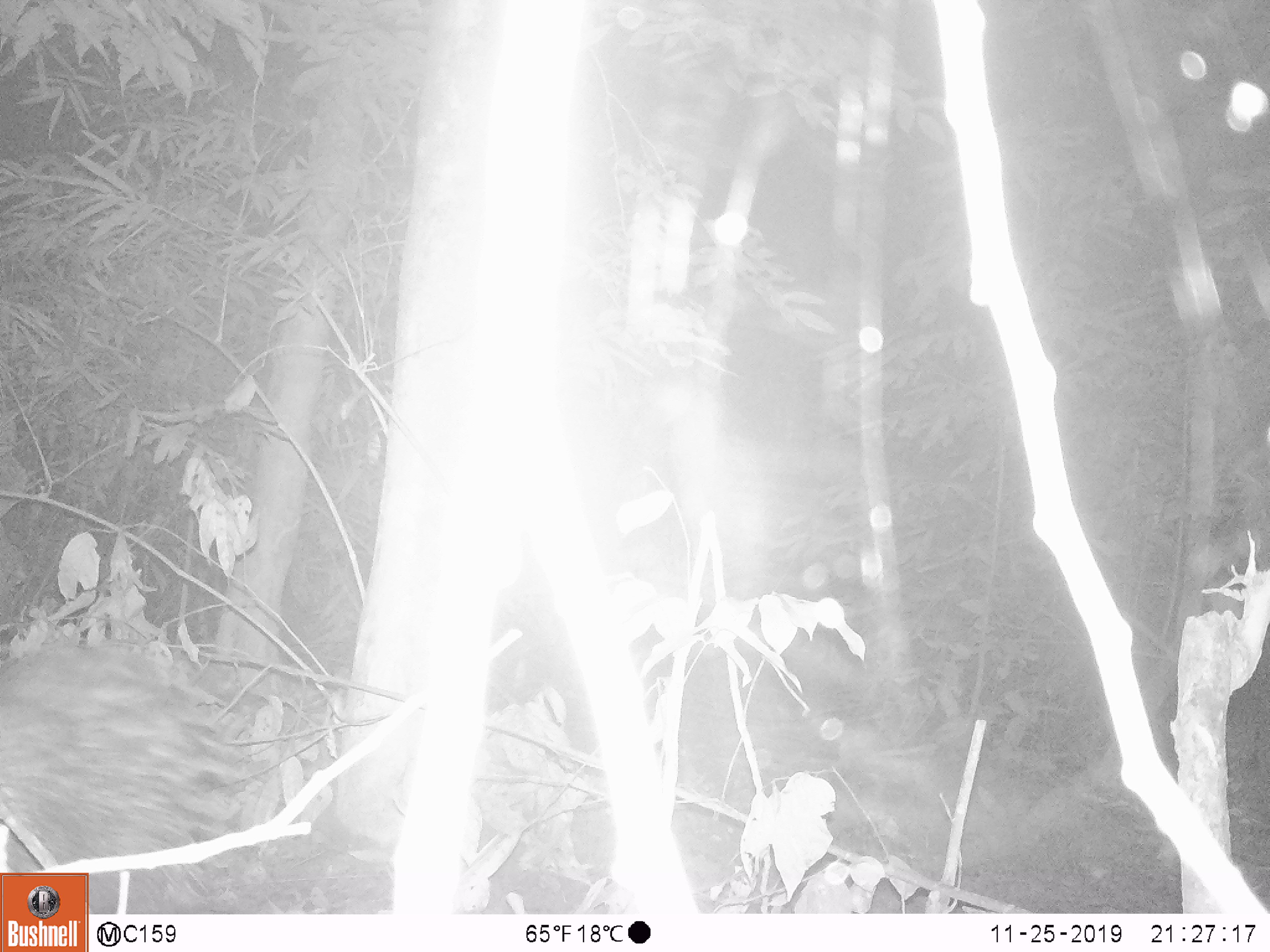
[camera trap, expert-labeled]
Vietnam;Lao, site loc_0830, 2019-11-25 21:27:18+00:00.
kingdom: Animalia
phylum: Chordata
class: Mammalia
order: Rodentia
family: Hystricidae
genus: Hystrix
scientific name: Hystrix brachyura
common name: malayan porcupine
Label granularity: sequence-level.